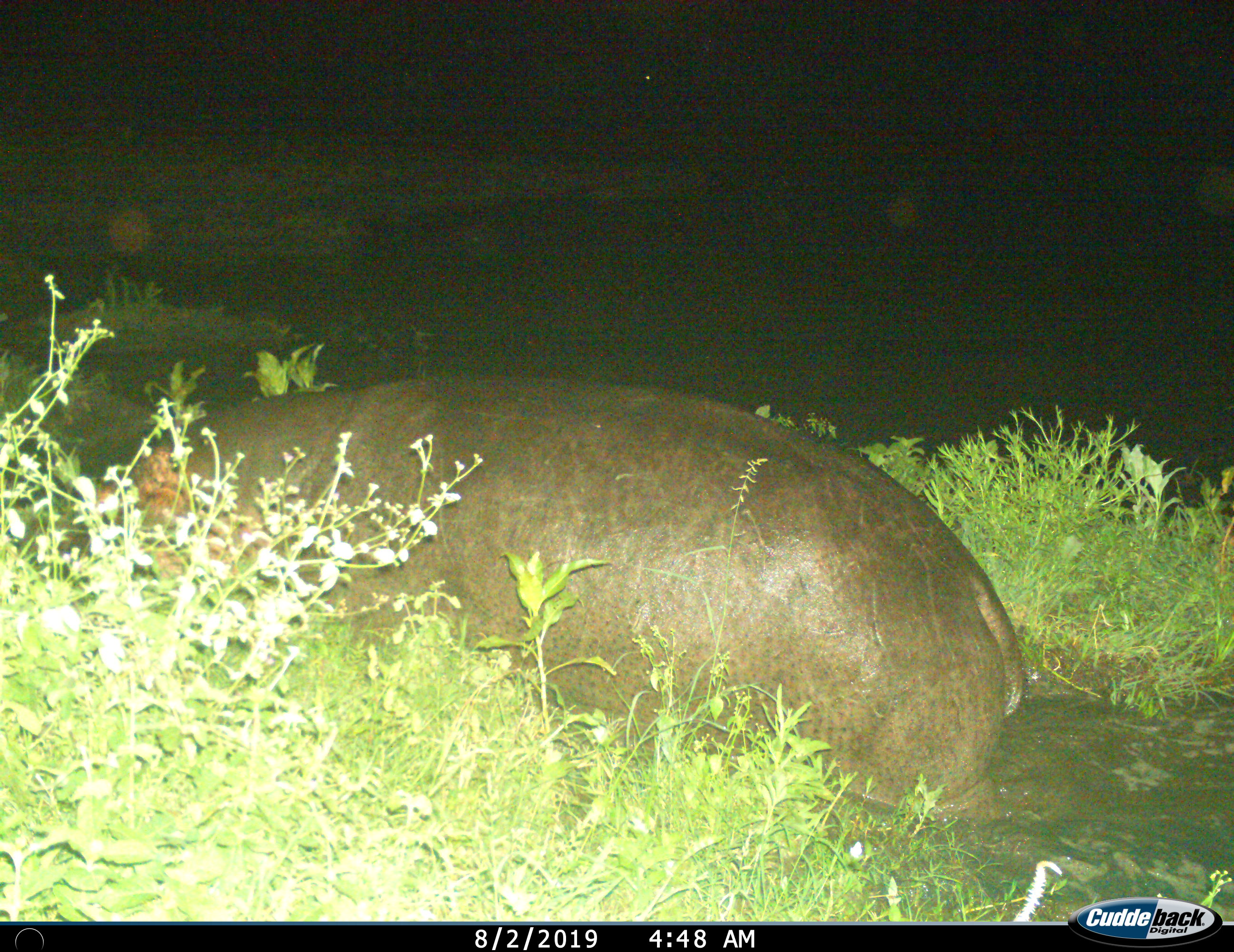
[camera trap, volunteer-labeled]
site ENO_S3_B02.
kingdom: Animalia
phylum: Chordata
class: Mammalia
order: Artiodactyla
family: Hippopotamidae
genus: Hippopotamus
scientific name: Hippopotamus amphibius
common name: hippopotamus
Hippopotamus (Hippopotamus amphibius), count 1. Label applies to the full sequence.